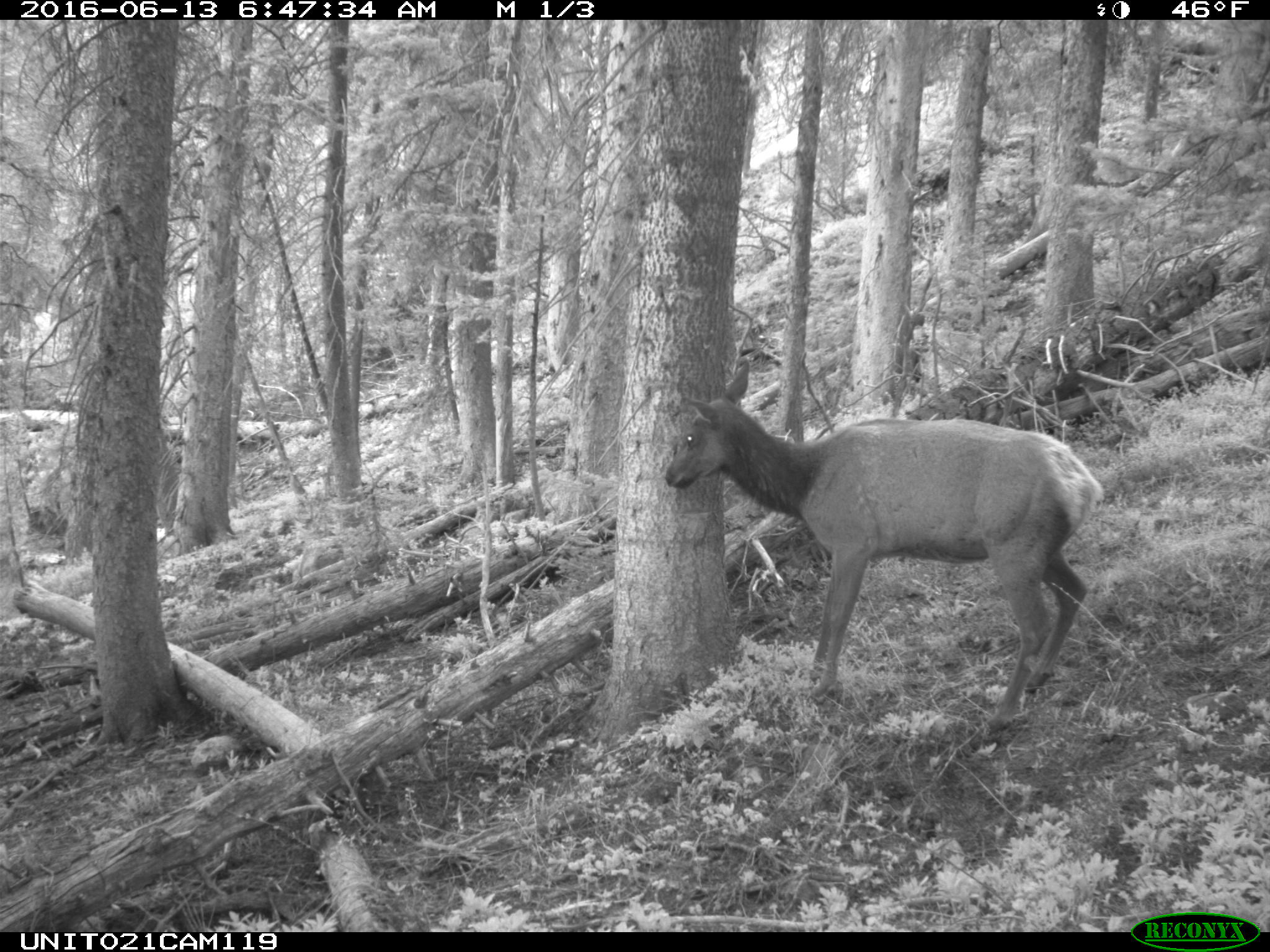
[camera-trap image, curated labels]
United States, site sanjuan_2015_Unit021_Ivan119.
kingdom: Animalia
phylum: Chordata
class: Mammalia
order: Artiodactyla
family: Cervidae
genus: Cervus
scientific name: Cervus elaphus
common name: red deer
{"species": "Cervus elaphus (red deer)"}